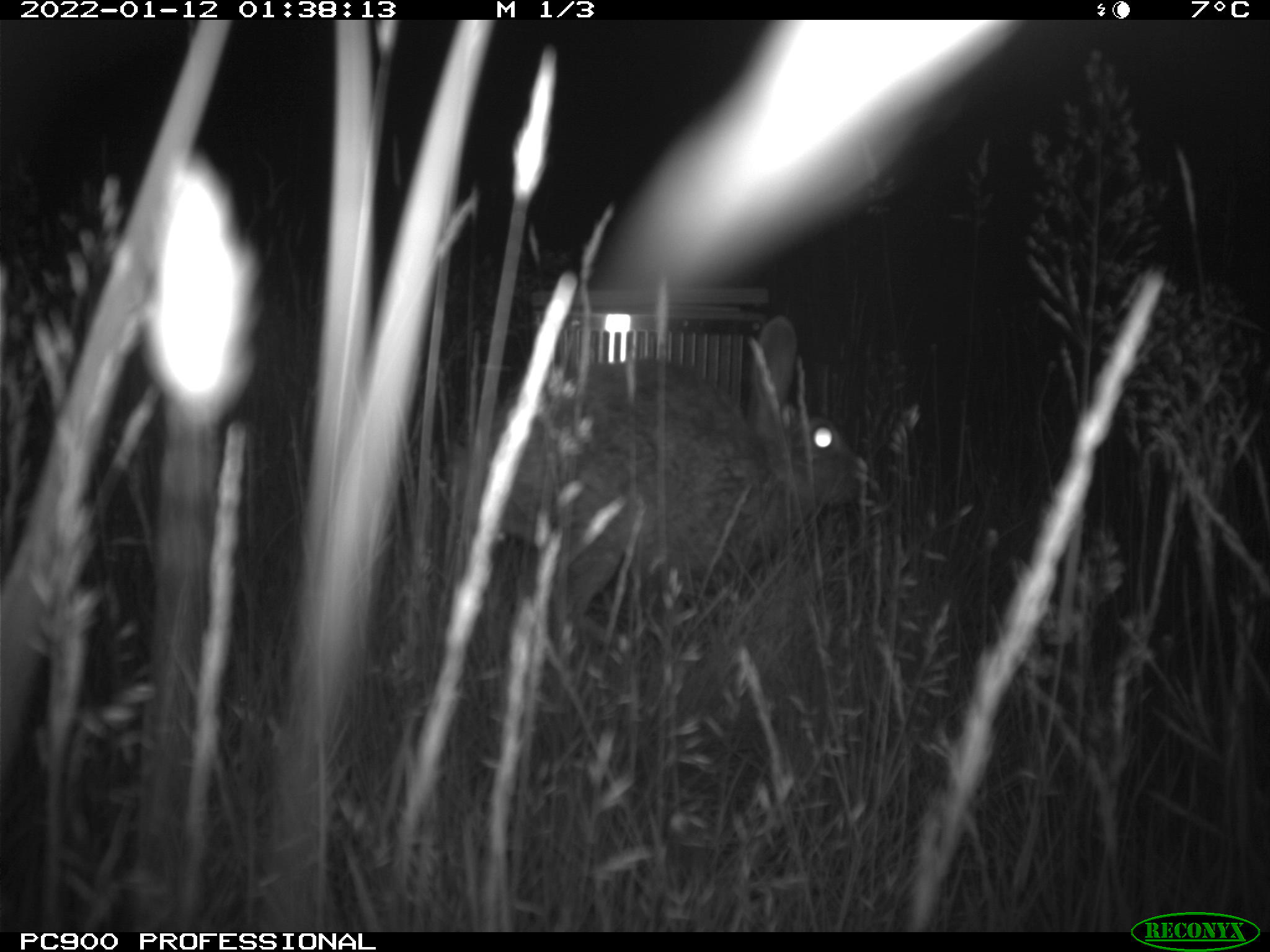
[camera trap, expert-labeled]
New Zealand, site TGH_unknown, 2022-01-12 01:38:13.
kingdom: Animalia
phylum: Chordata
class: Mammalia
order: Lagomorpha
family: Leporidae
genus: Oryctolagus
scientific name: Oryctolagus cuniculus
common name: european rabbit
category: rabbit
Rabbit (european rabbit) (Oryctolagus cuniculus).